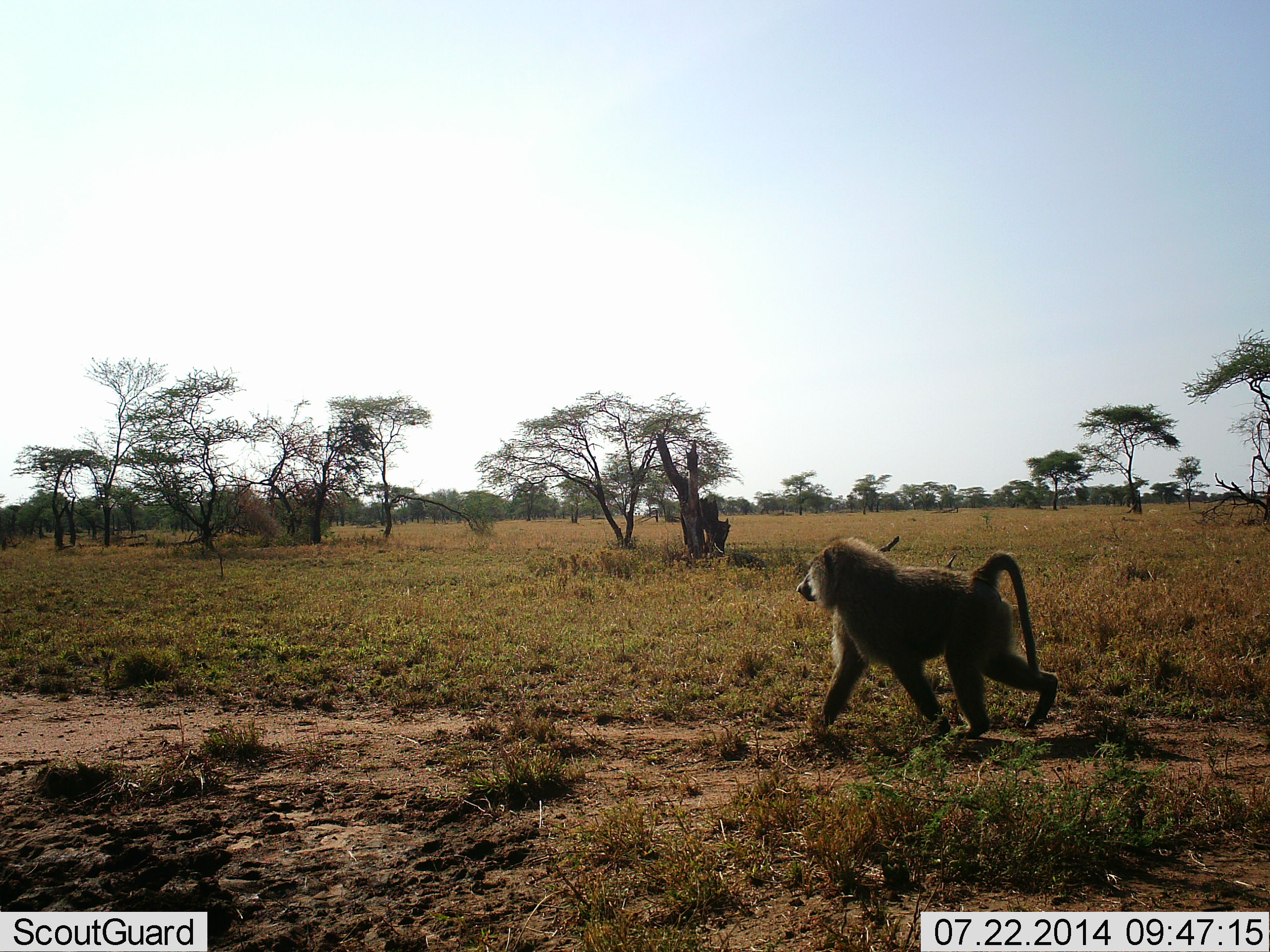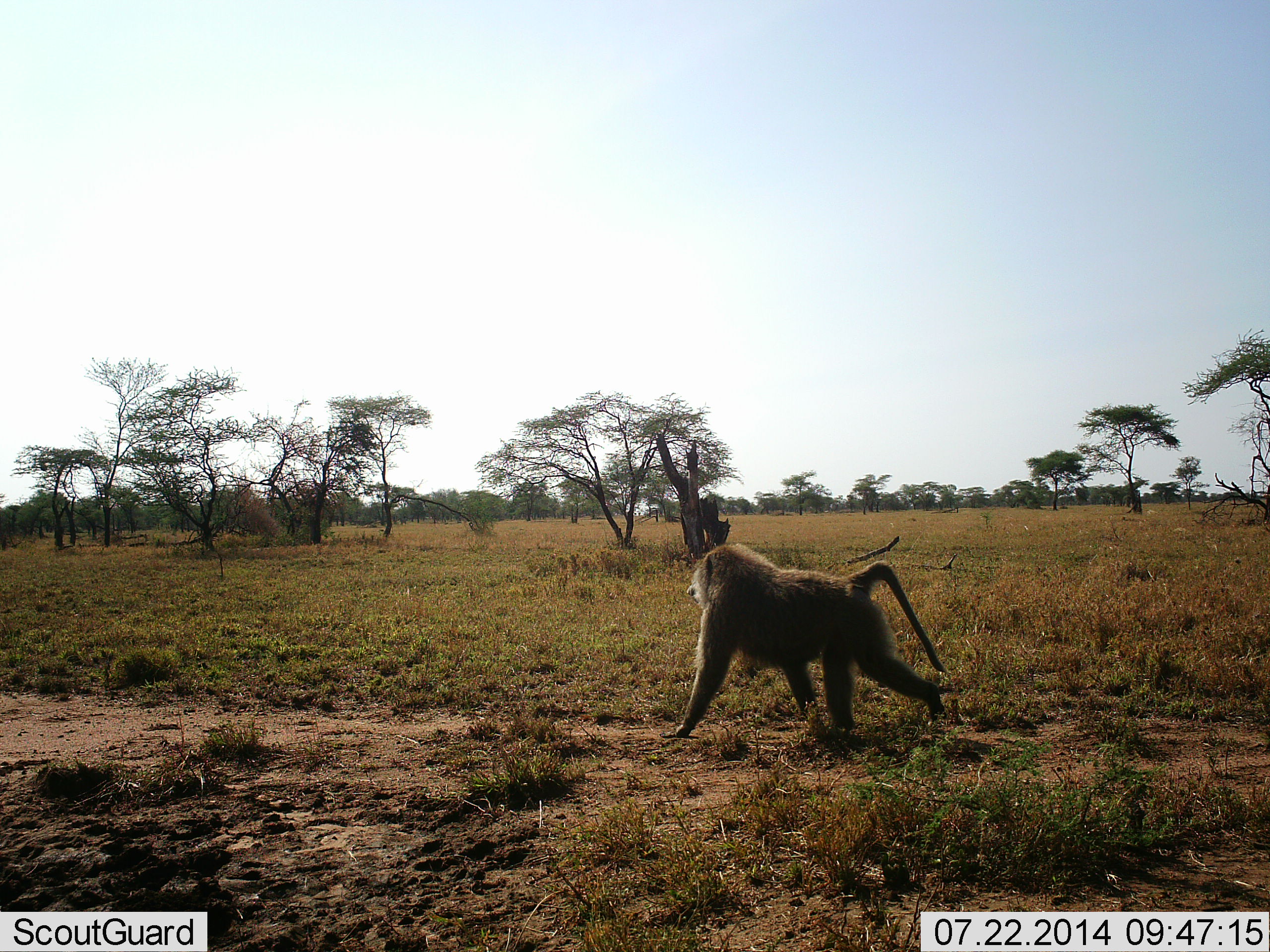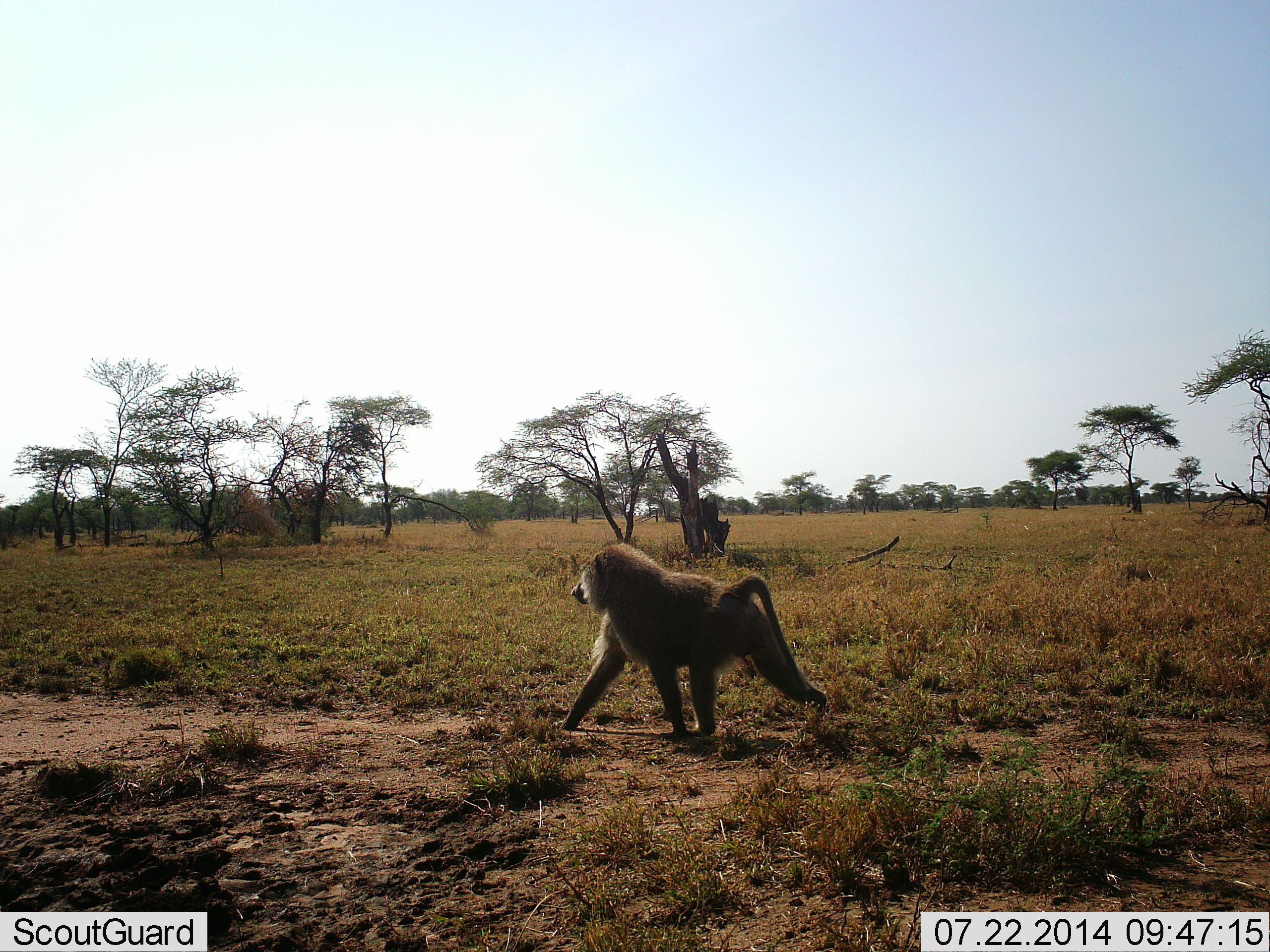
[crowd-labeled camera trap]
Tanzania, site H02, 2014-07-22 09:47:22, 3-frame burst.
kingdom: Animalia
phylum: Chordata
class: Mammalia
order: Primates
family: Cercopithecidae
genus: Papio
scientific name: Papio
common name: baboon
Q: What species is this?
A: Baboon (Papio).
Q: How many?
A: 1.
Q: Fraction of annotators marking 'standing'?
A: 10%.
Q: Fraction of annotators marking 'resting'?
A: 0%.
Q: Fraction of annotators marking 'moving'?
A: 100%.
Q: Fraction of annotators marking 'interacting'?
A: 0%.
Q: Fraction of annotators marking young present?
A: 0%.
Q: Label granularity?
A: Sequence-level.